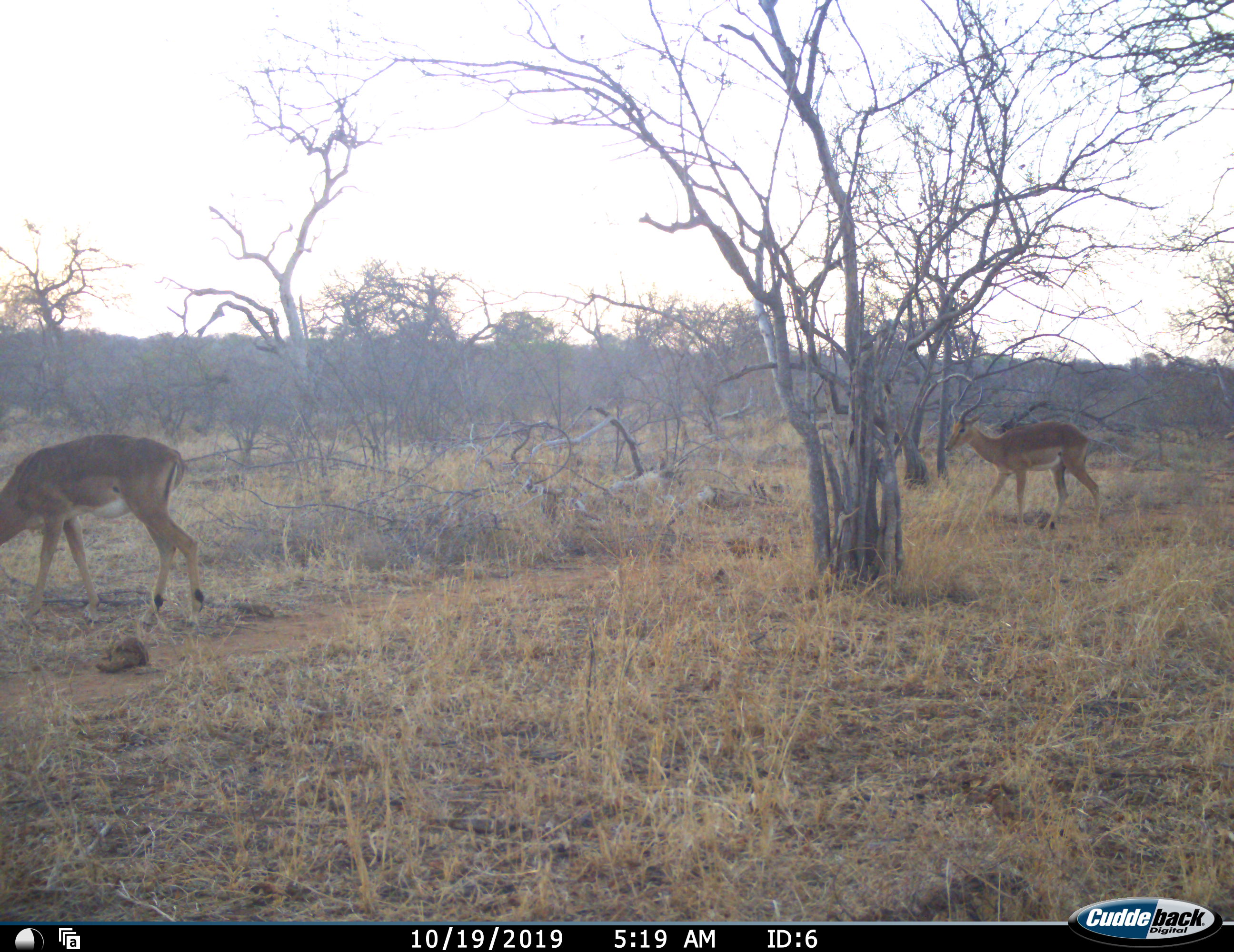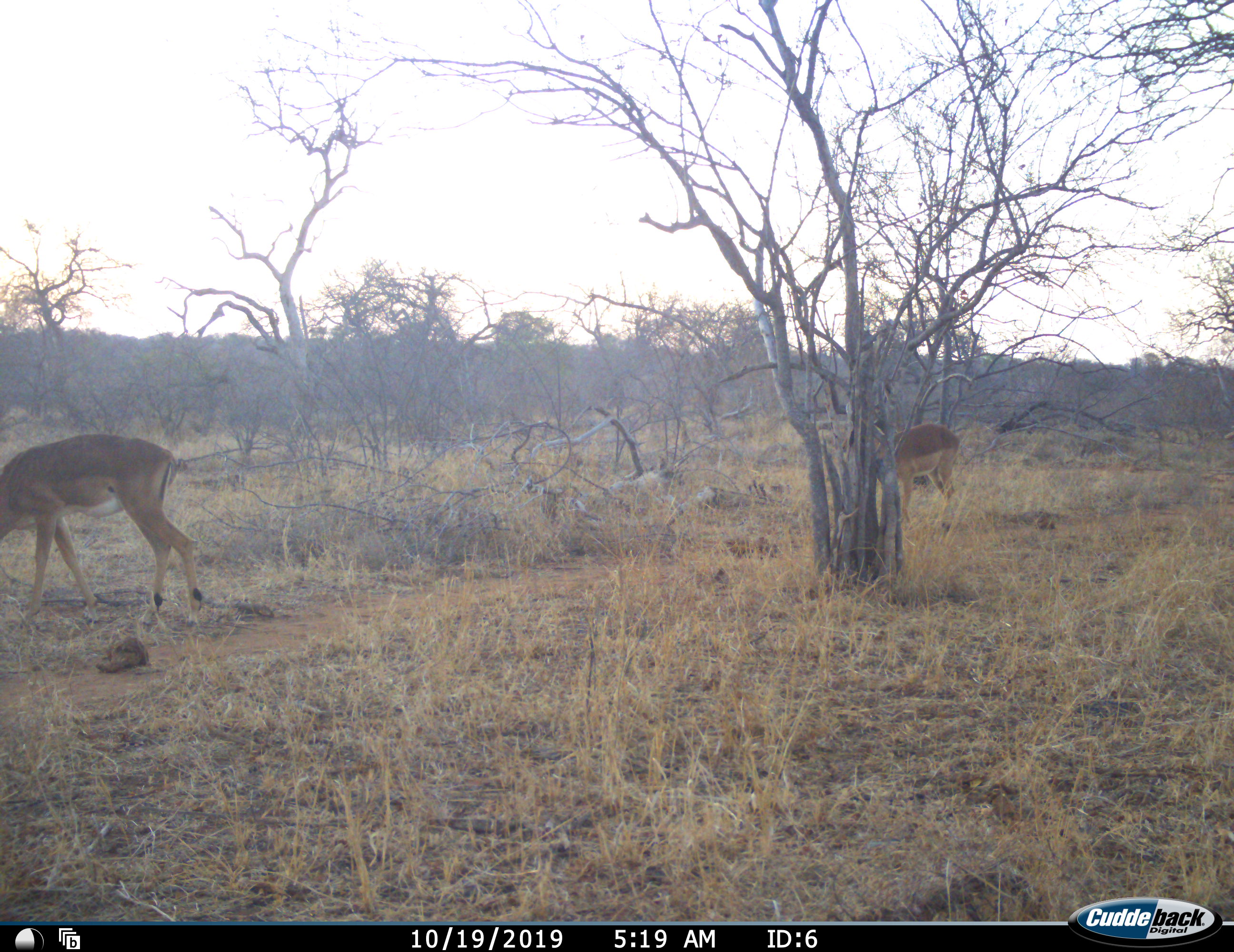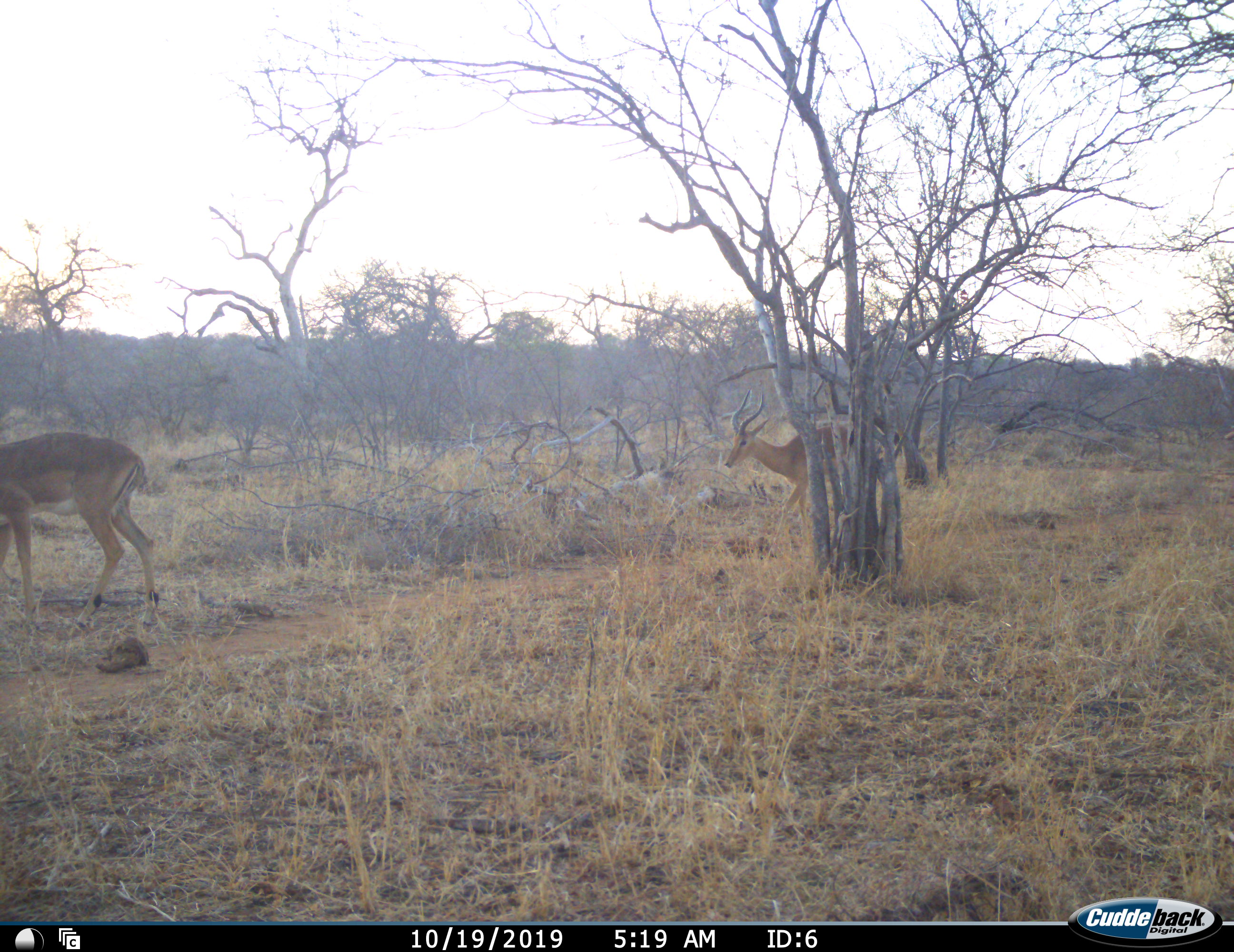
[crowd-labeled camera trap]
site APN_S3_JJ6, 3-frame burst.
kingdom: Animalia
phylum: Chordata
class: Mammalia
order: Artiodactyla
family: Bovidae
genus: Aepyceros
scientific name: Aepyceros melampus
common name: impala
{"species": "impala (Aepyceros melampus)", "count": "2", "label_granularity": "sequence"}